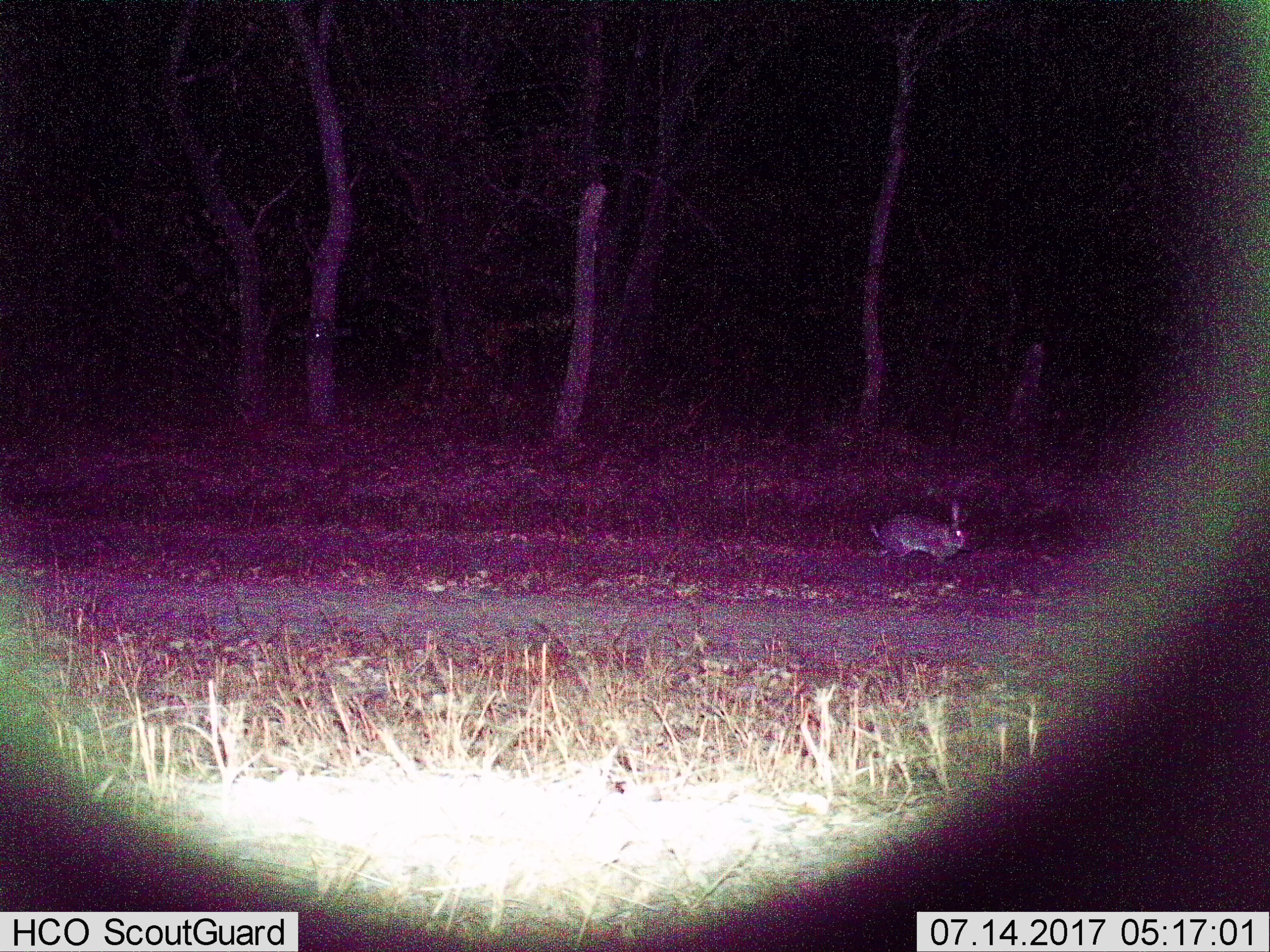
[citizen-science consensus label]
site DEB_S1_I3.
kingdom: Animalia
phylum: Chordata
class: Mammalia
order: Lagomorpha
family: Leporidae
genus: Lepus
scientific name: Lepus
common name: hare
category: hareunknown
Hareunknown (hare) (Lepus), count 1. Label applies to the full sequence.